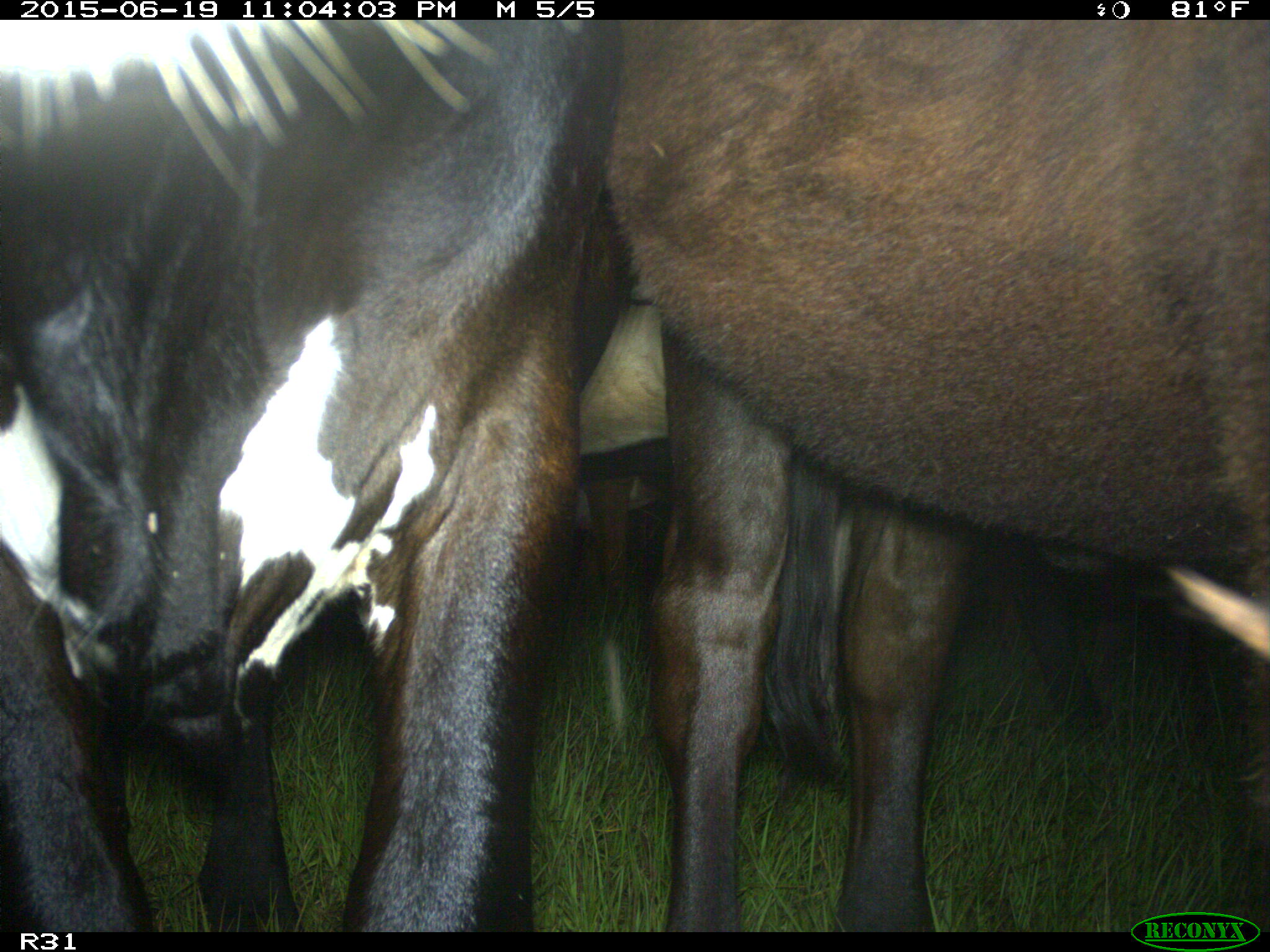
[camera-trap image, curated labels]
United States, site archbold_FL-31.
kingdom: Animalia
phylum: Chordata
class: Mammalia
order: Artiodactyla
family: Bovidae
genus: Bos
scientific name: Bos taurus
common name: domestic cow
Bos taurus (domestic cow).